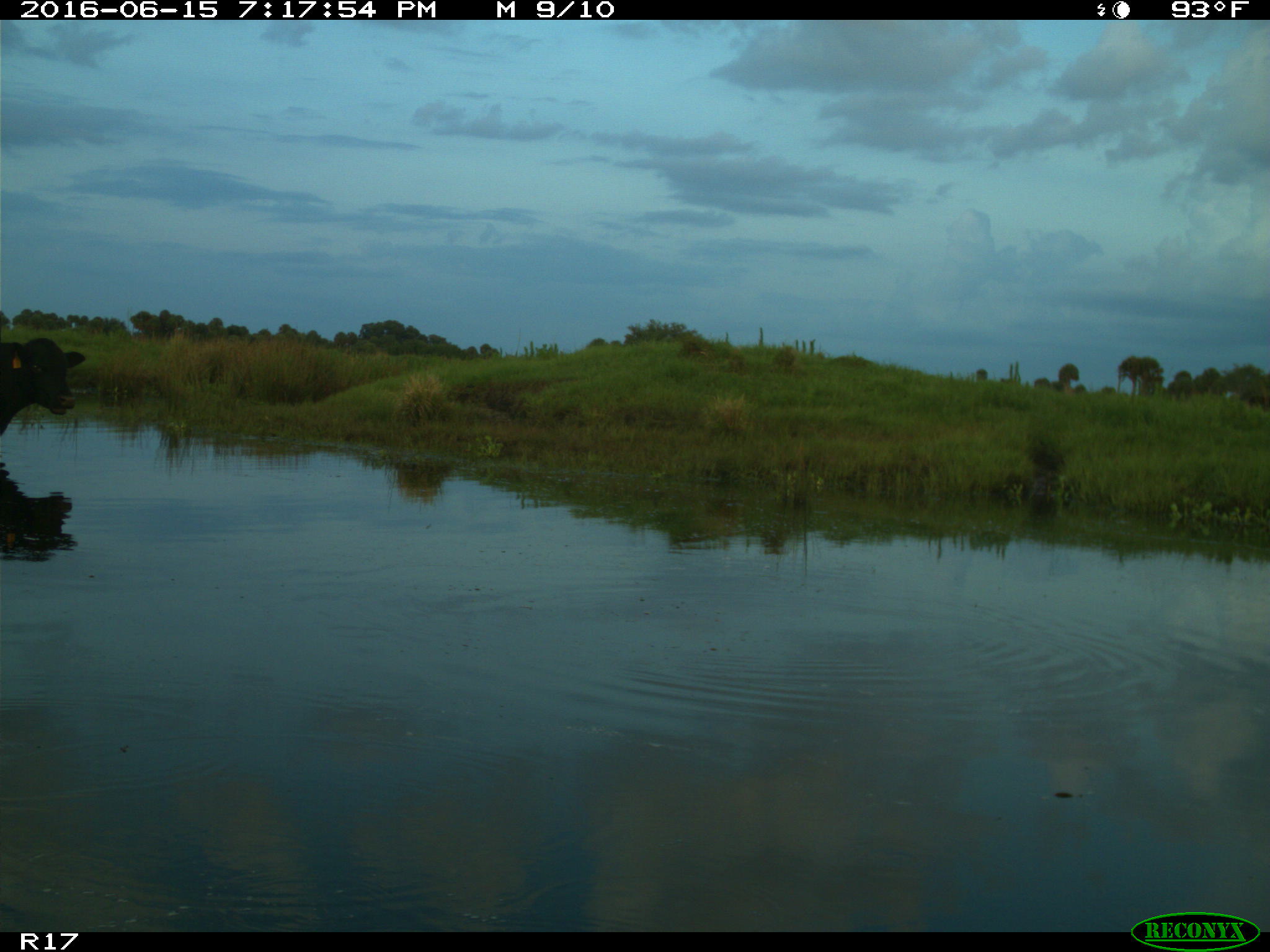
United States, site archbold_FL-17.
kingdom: Animalia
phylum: Chordata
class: Mammalia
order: Artiodactyla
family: Bovidae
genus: Bos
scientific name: Bos taurus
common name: domestic cow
Bos taurus (domestic cow).